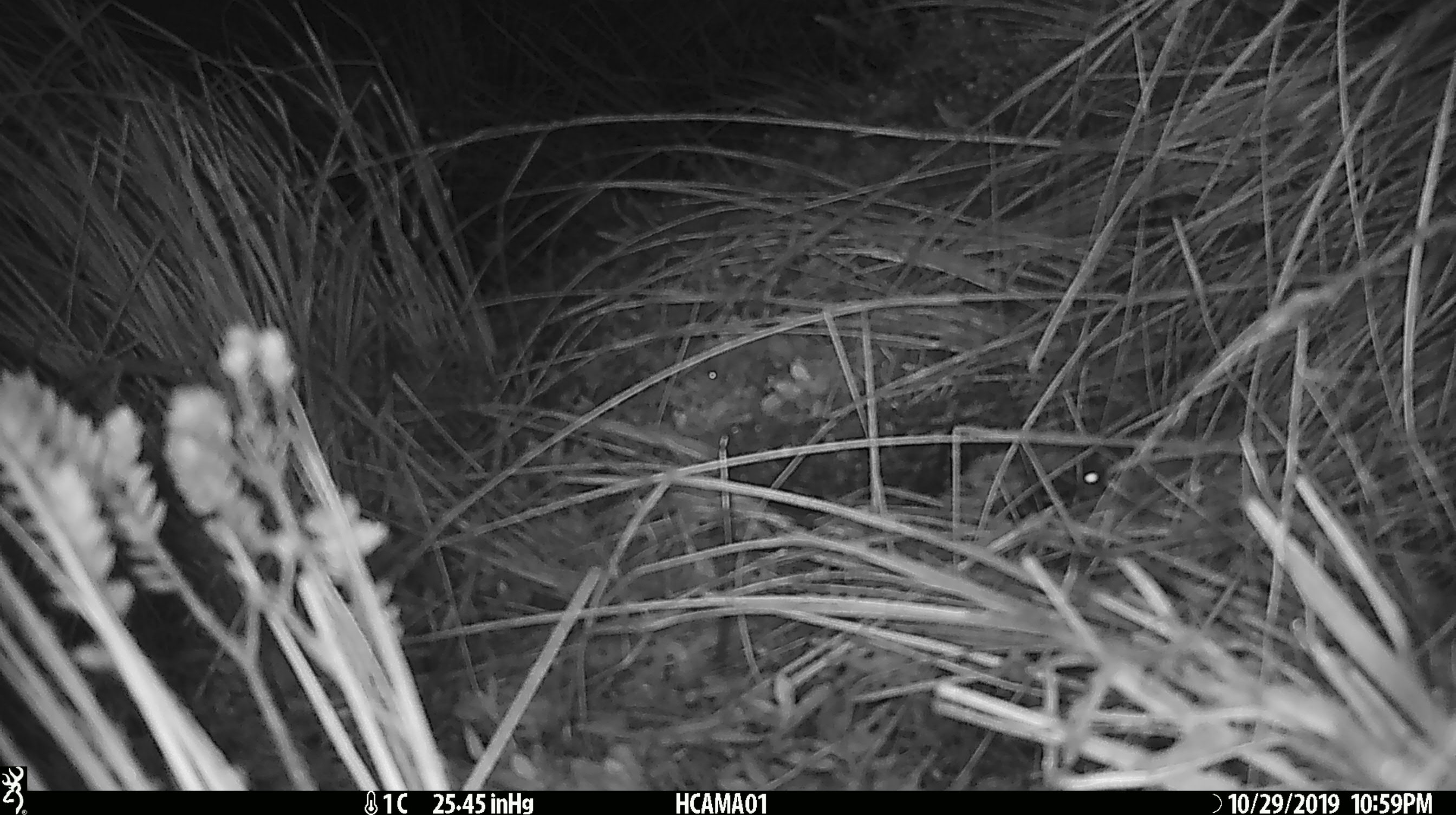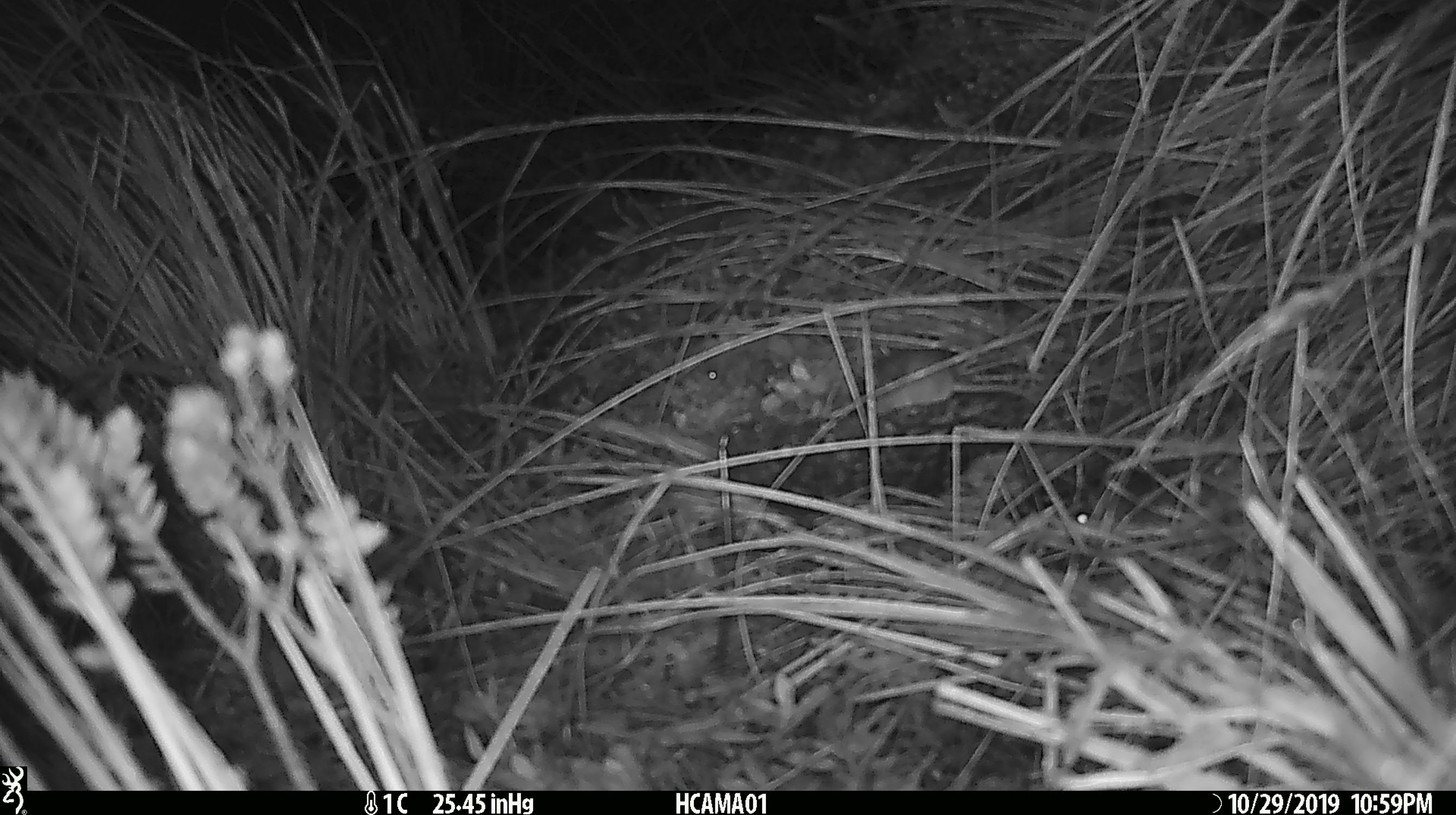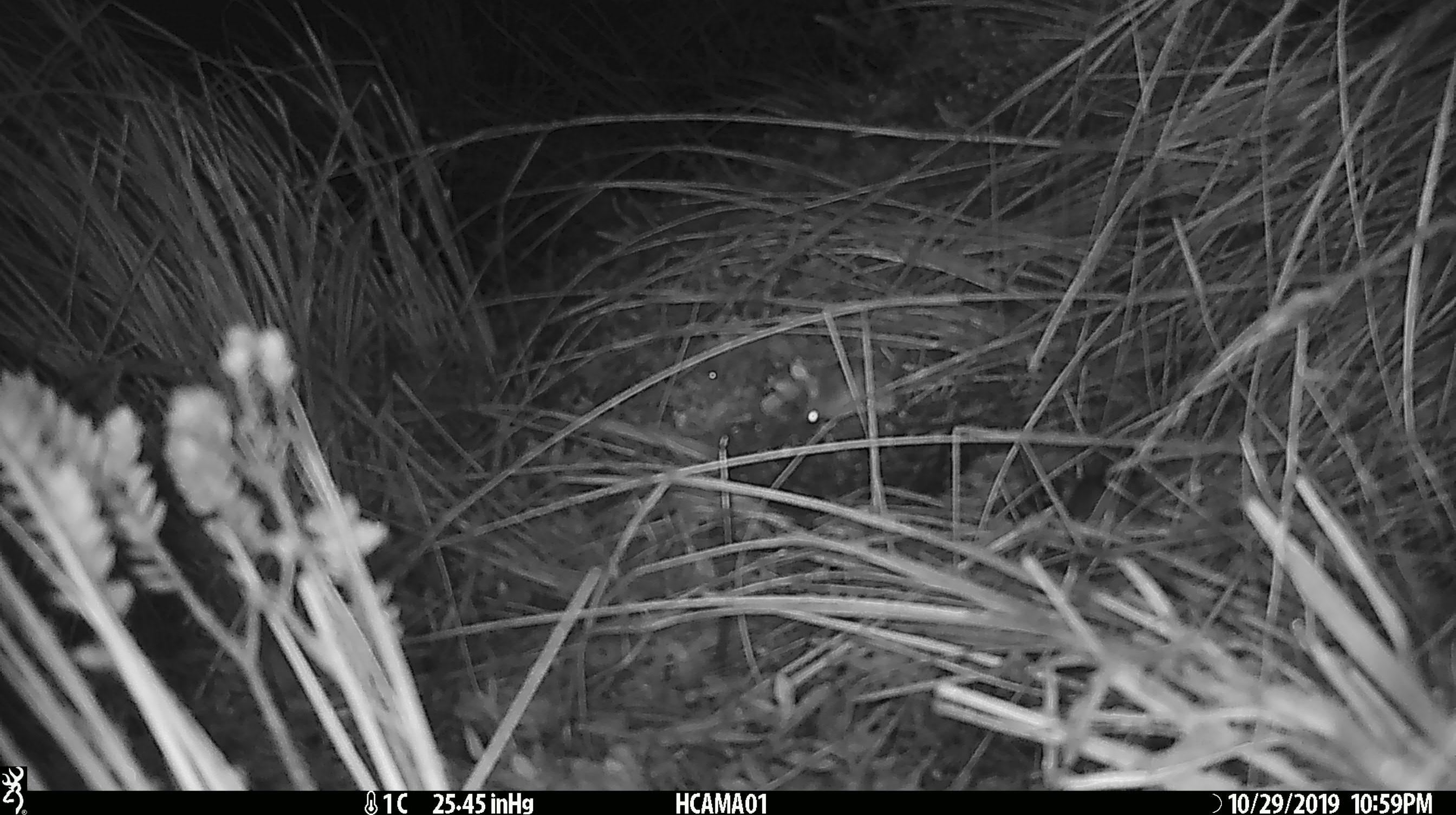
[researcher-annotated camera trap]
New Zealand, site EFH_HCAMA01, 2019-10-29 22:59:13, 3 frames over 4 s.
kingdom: Animalia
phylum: Chordata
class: Mammalia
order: Rodentia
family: Muridae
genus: Mus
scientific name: Mus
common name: mouse